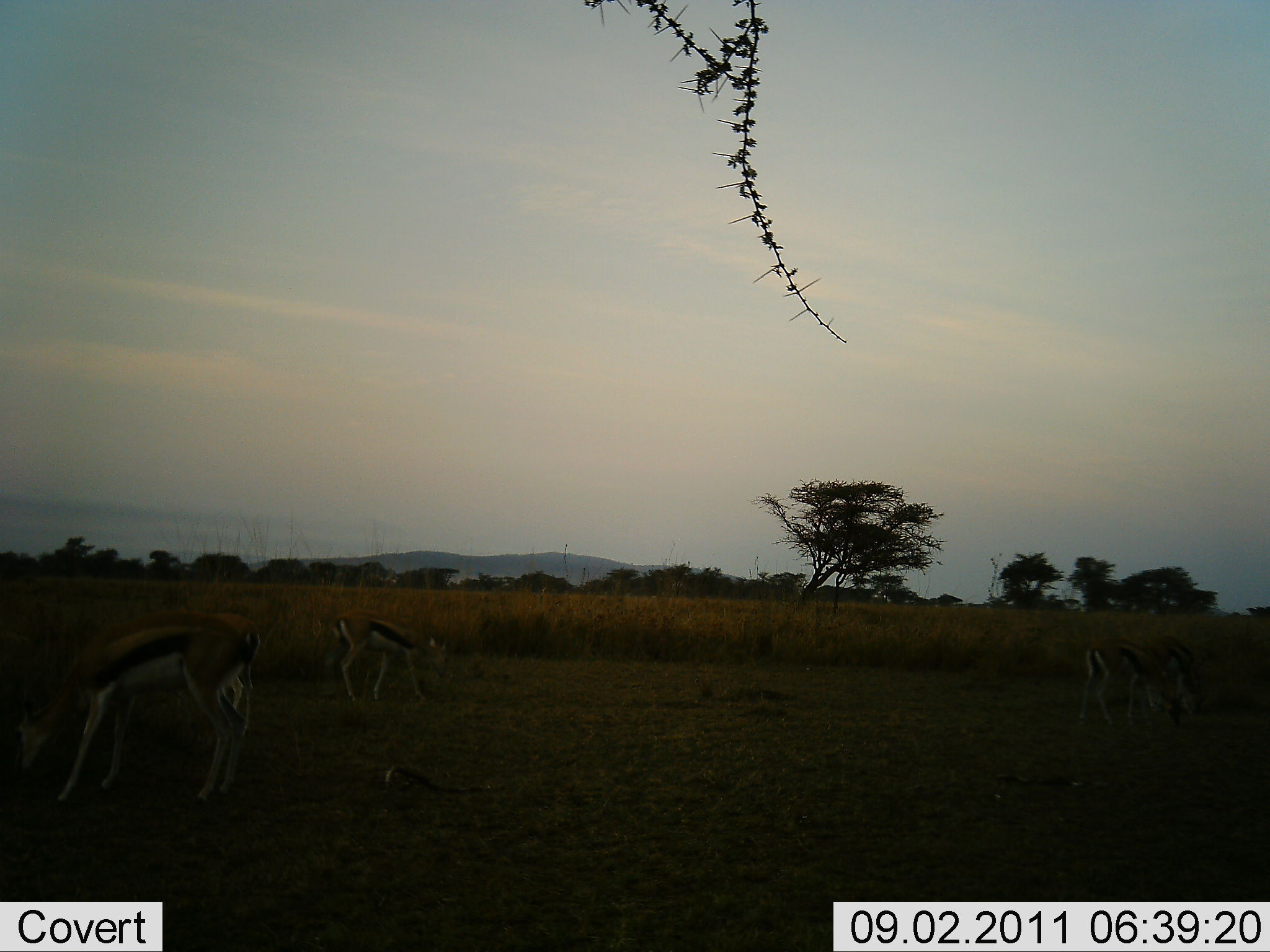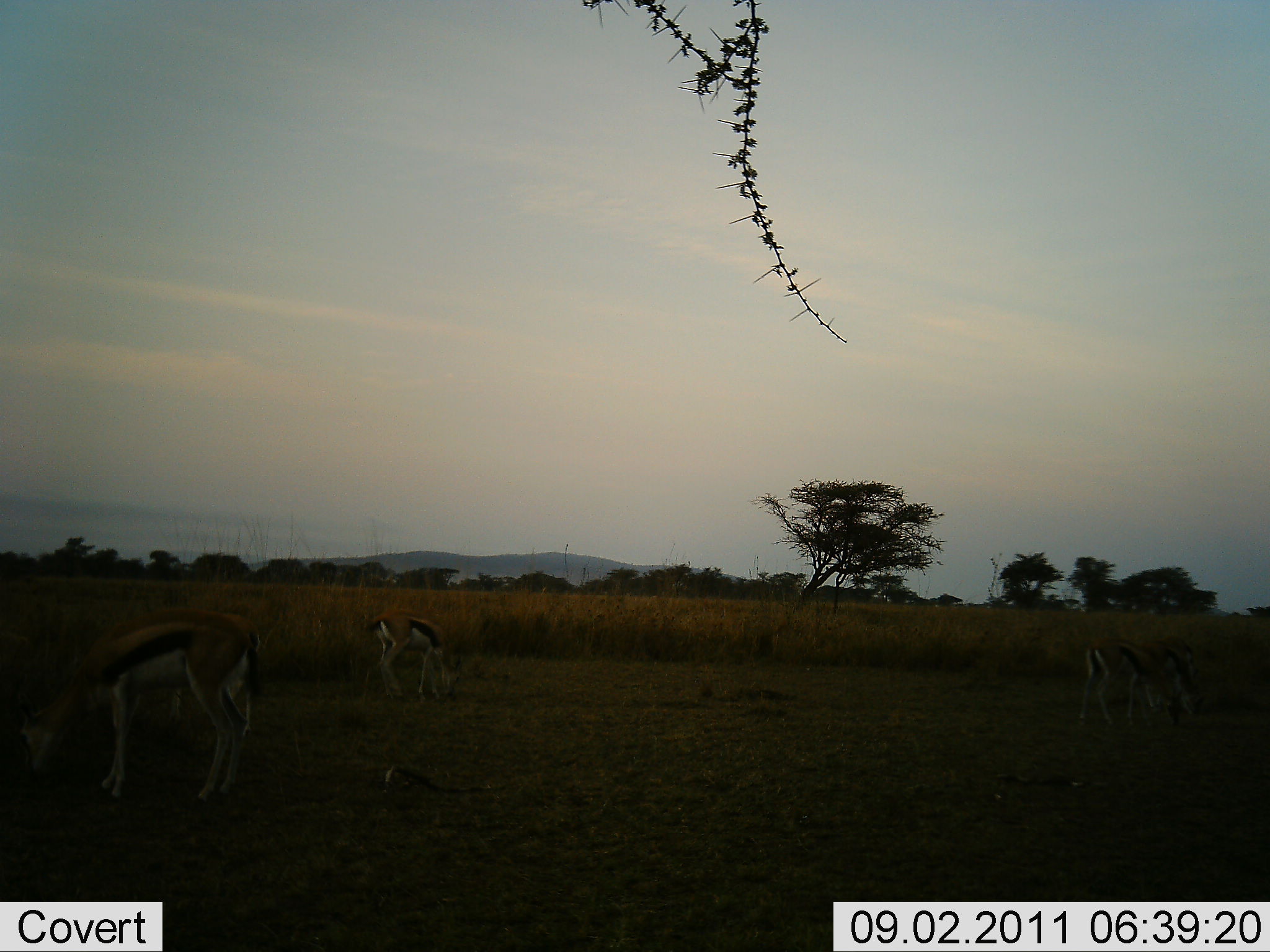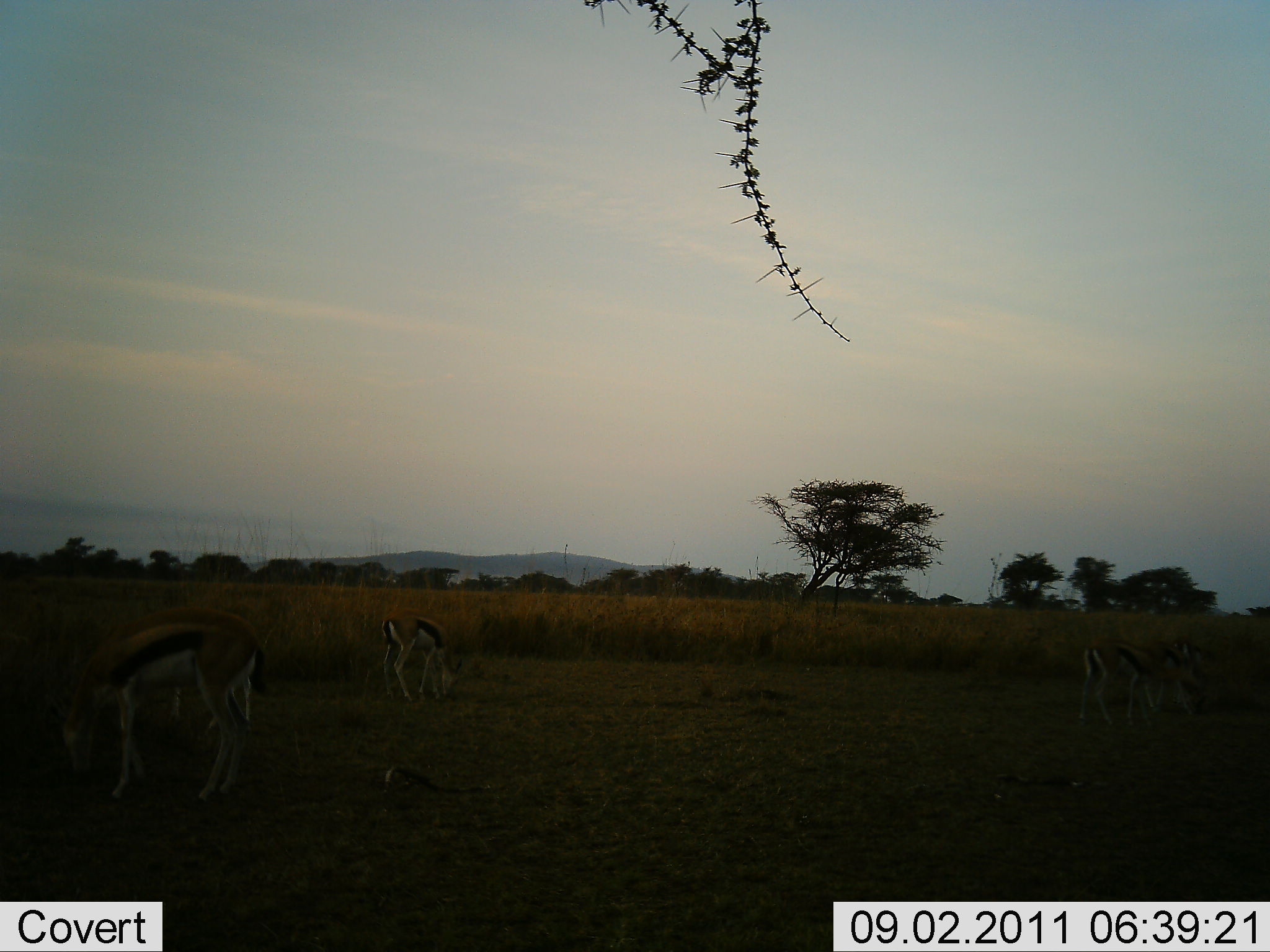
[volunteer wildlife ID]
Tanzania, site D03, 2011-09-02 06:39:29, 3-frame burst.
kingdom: Animalia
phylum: Chordata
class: Mammalia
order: Artiodactyla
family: Bovidae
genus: Eudorcas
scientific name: Eudorcas thomsonii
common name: thomson's gazelle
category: gazellethomsons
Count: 4.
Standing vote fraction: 25%.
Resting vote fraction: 0%.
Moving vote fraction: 25%.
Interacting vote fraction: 0%.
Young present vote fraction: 0%.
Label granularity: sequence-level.